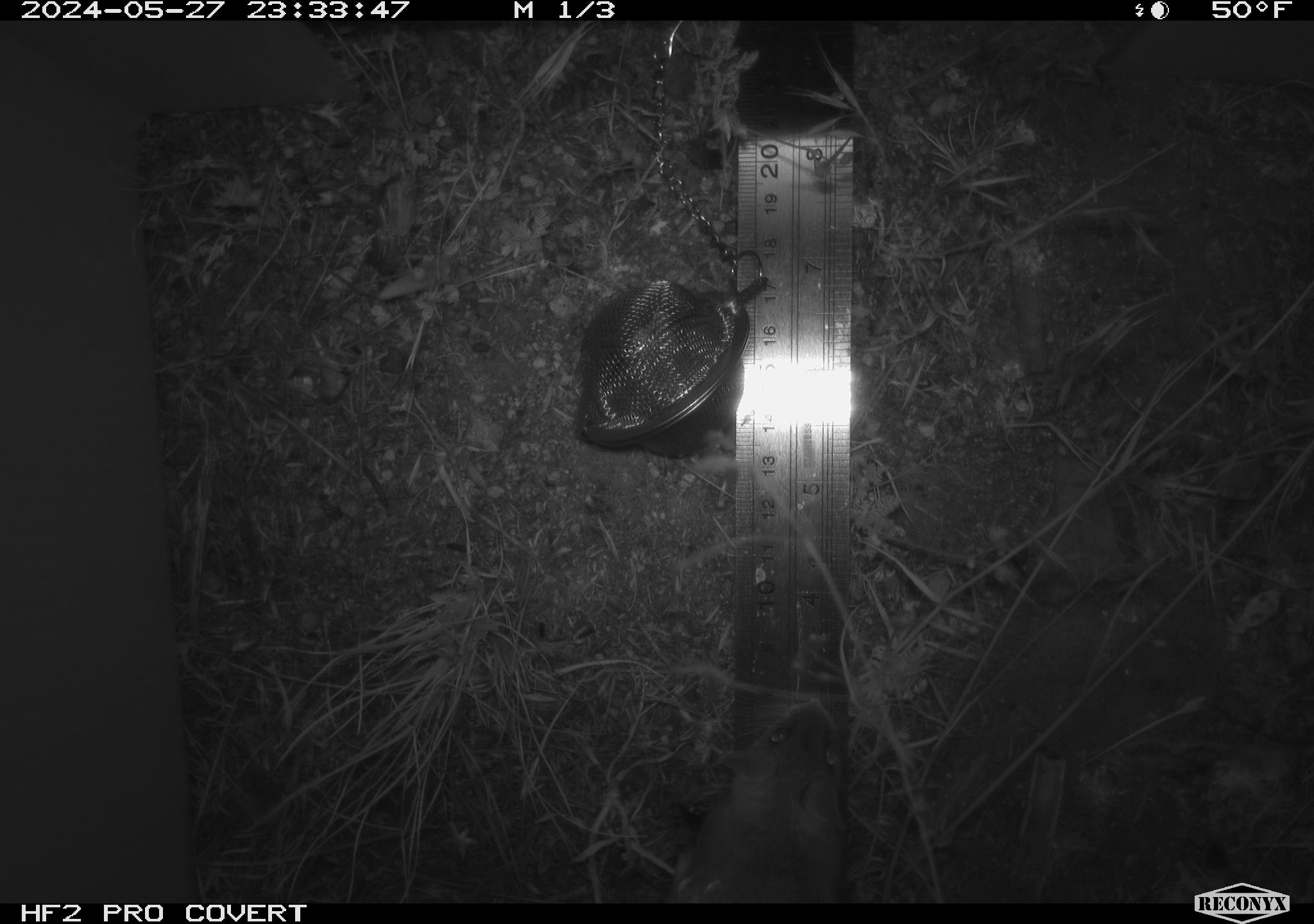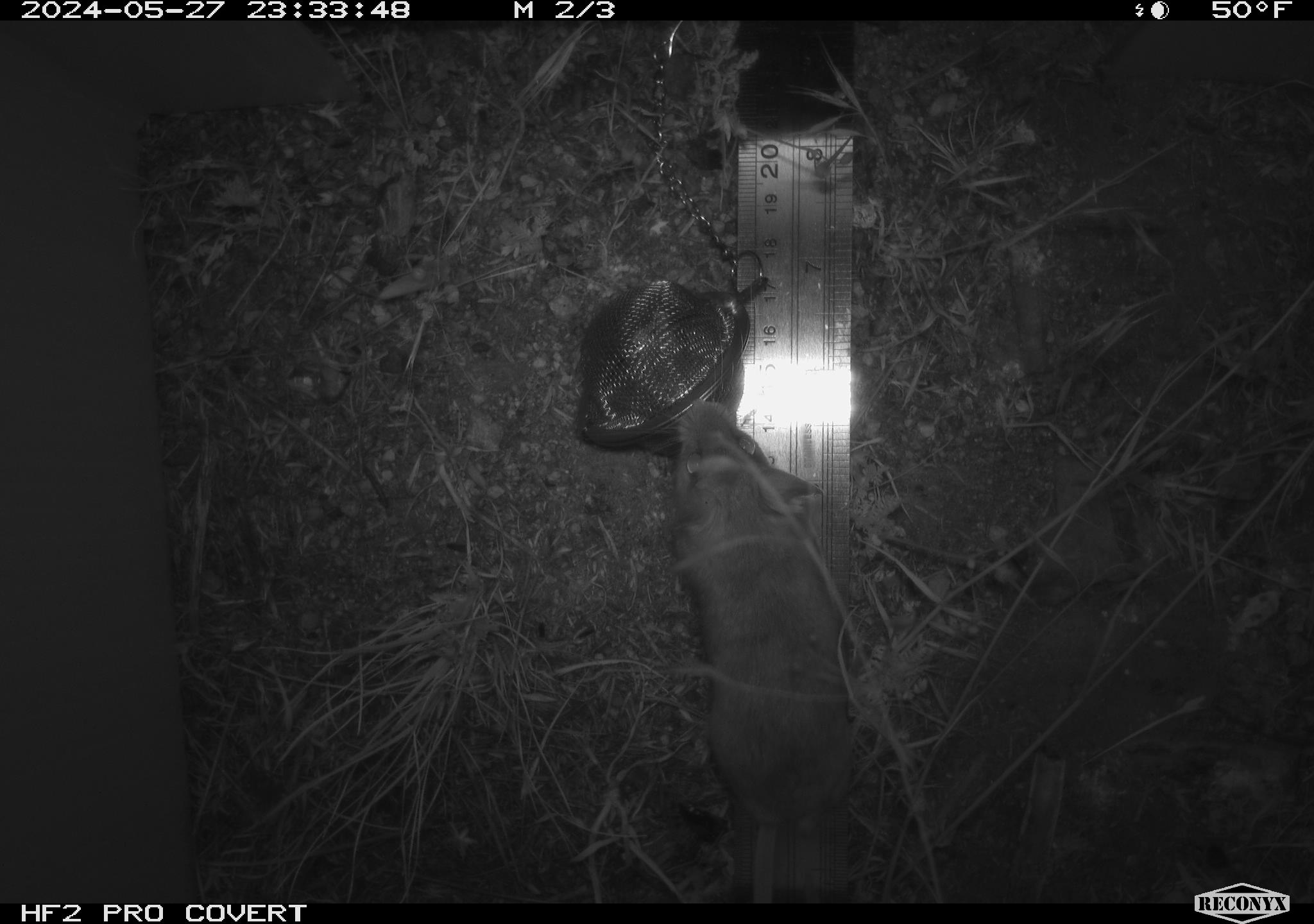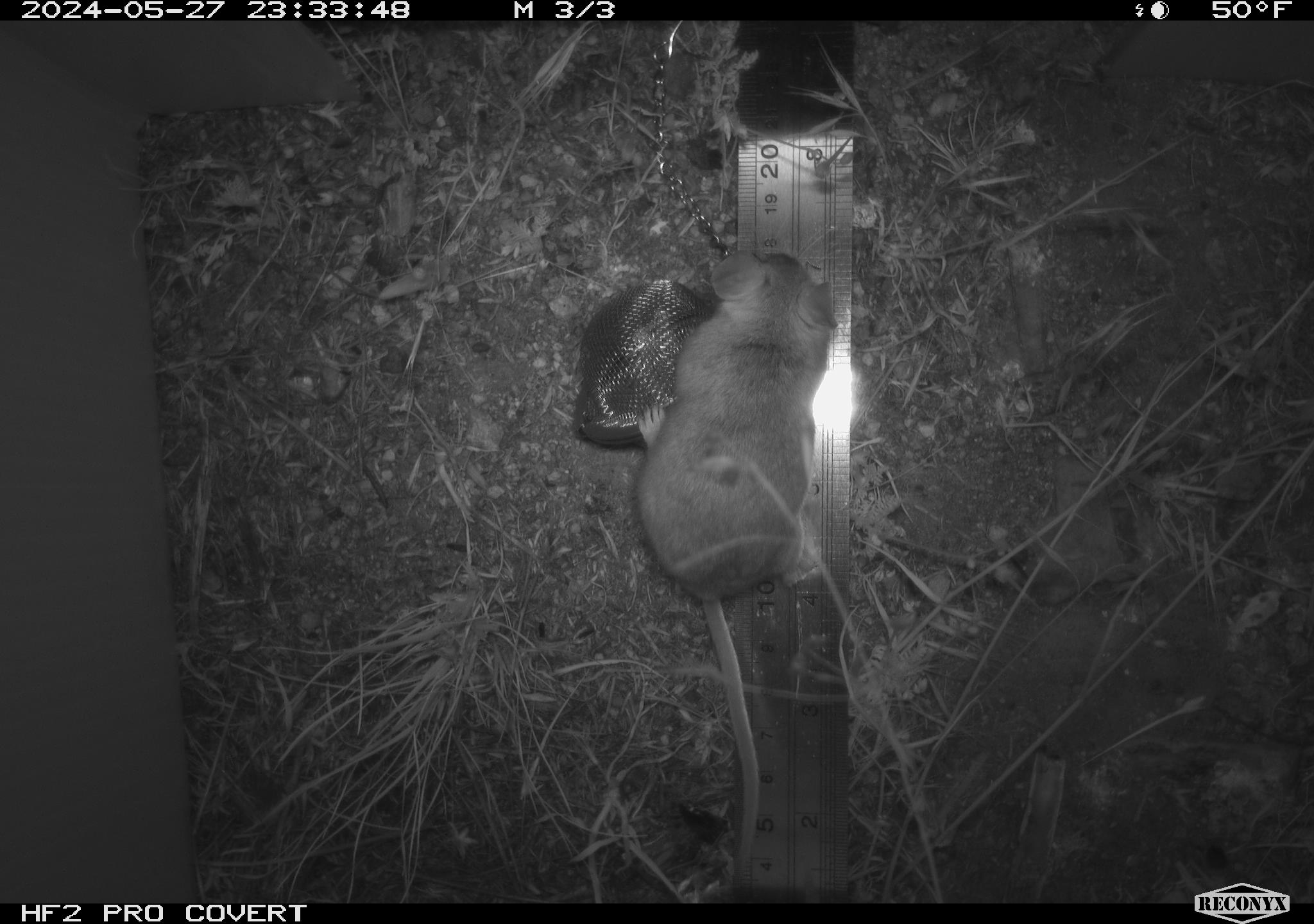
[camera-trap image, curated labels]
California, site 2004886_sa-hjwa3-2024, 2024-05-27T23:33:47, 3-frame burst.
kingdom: Animalia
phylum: Chordata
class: Mammalia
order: Rodentia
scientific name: Rodentia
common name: rodent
Rodent (Rodentia).